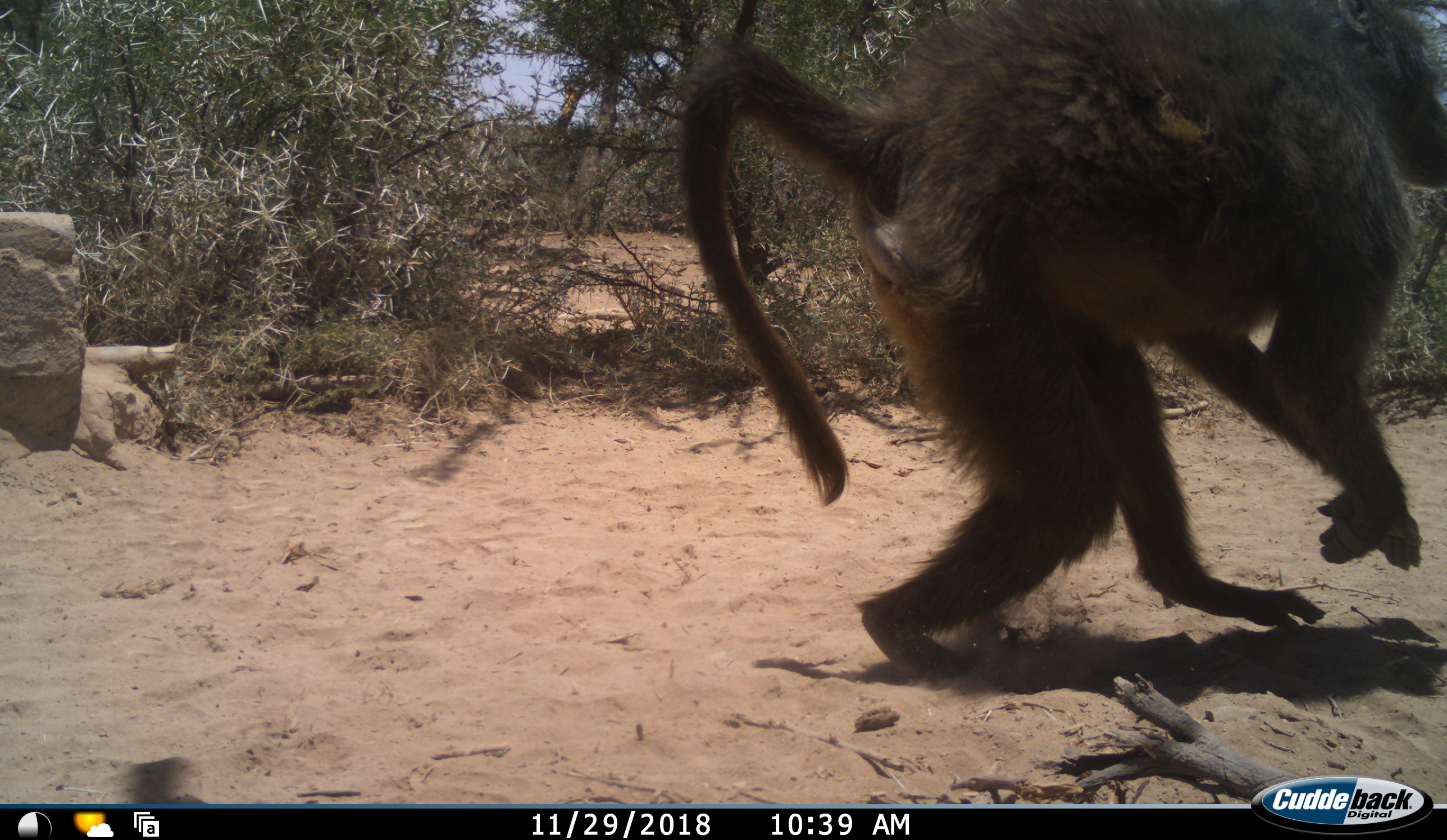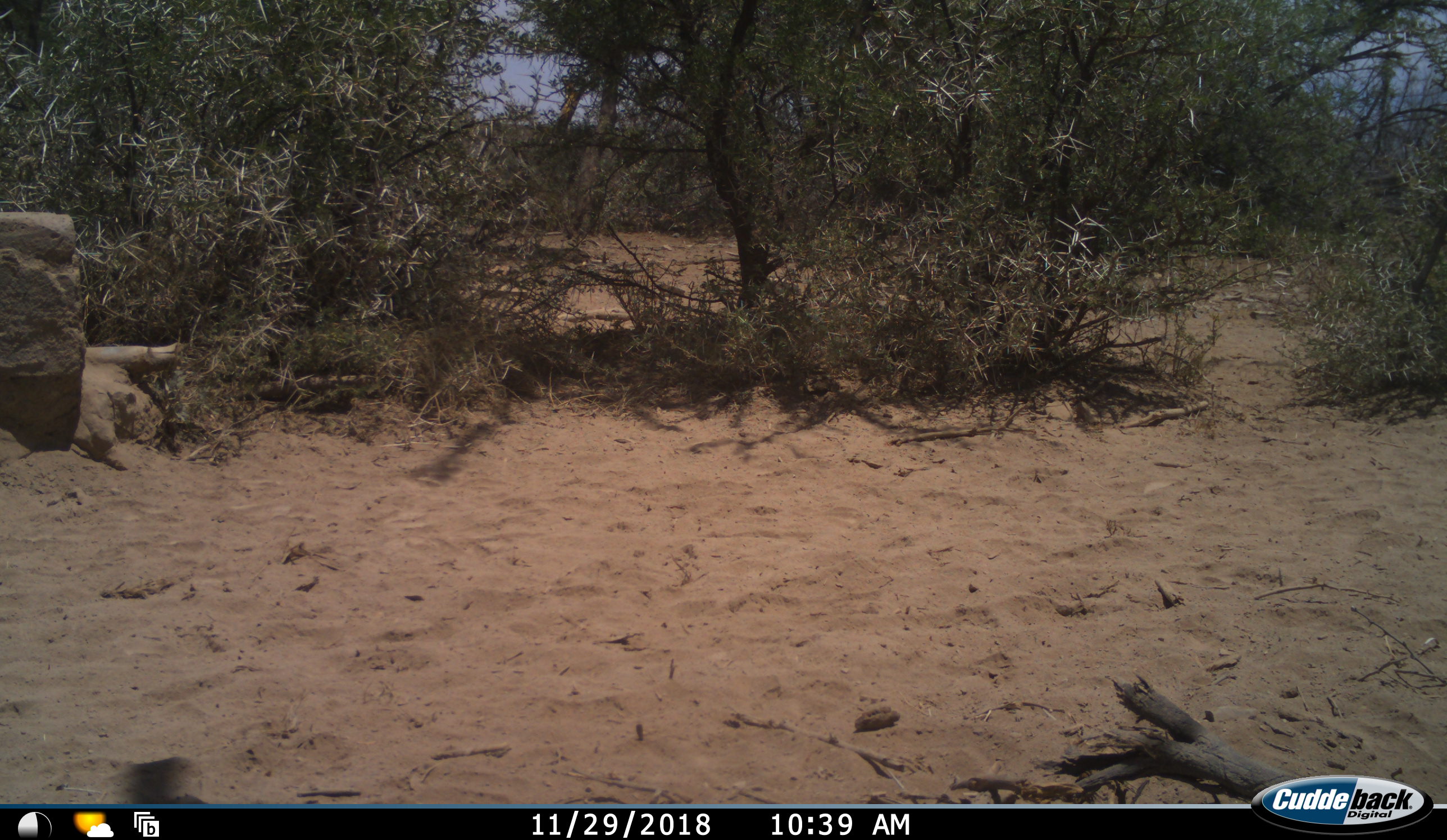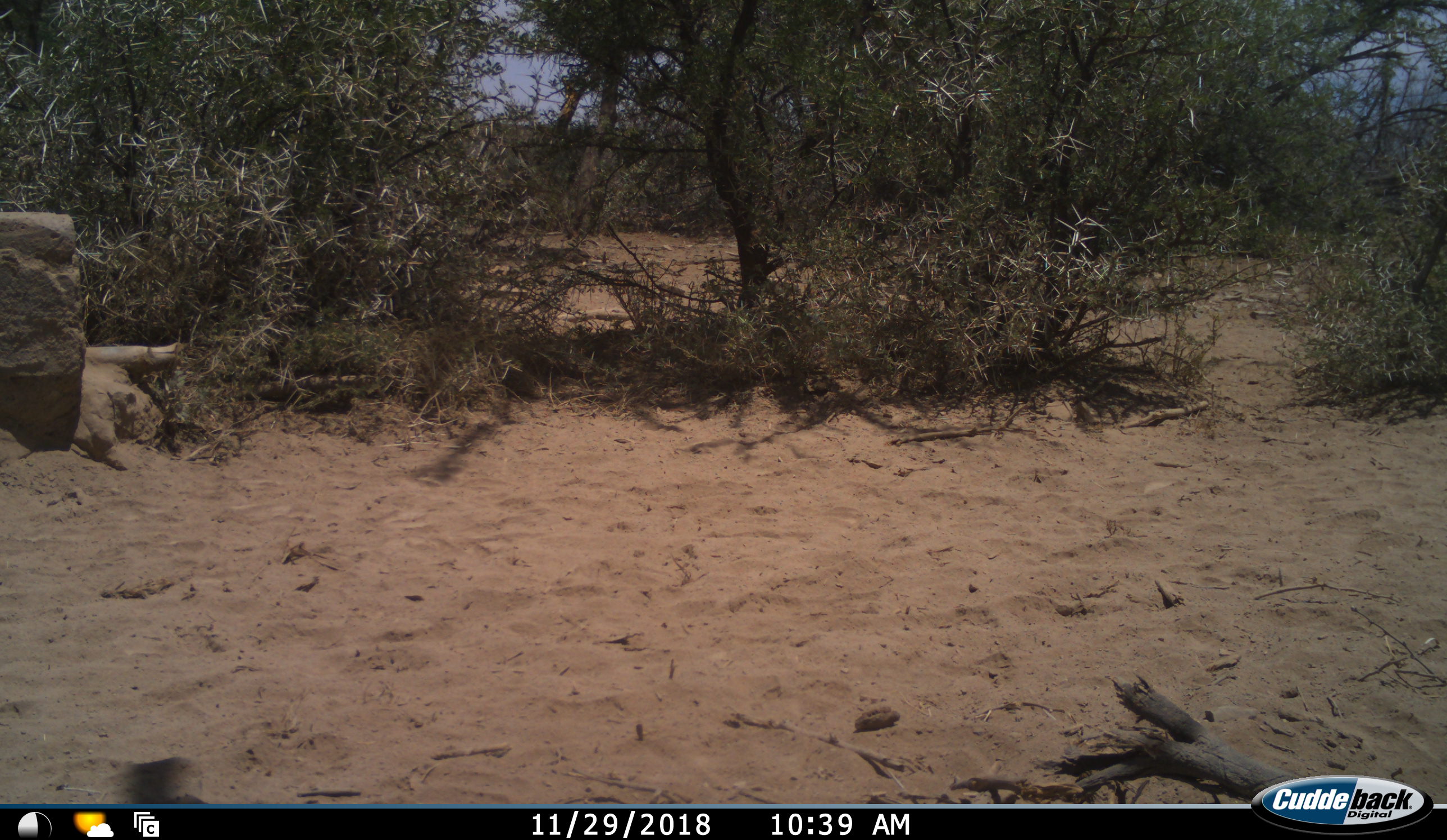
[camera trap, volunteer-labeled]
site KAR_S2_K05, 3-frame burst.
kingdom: Animalia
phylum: Chordata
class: Mammalia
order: Primates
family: Cercopithecidae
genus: Papio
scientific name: Papio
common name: baboon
Baboon (Papio), count 1. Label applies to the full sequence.